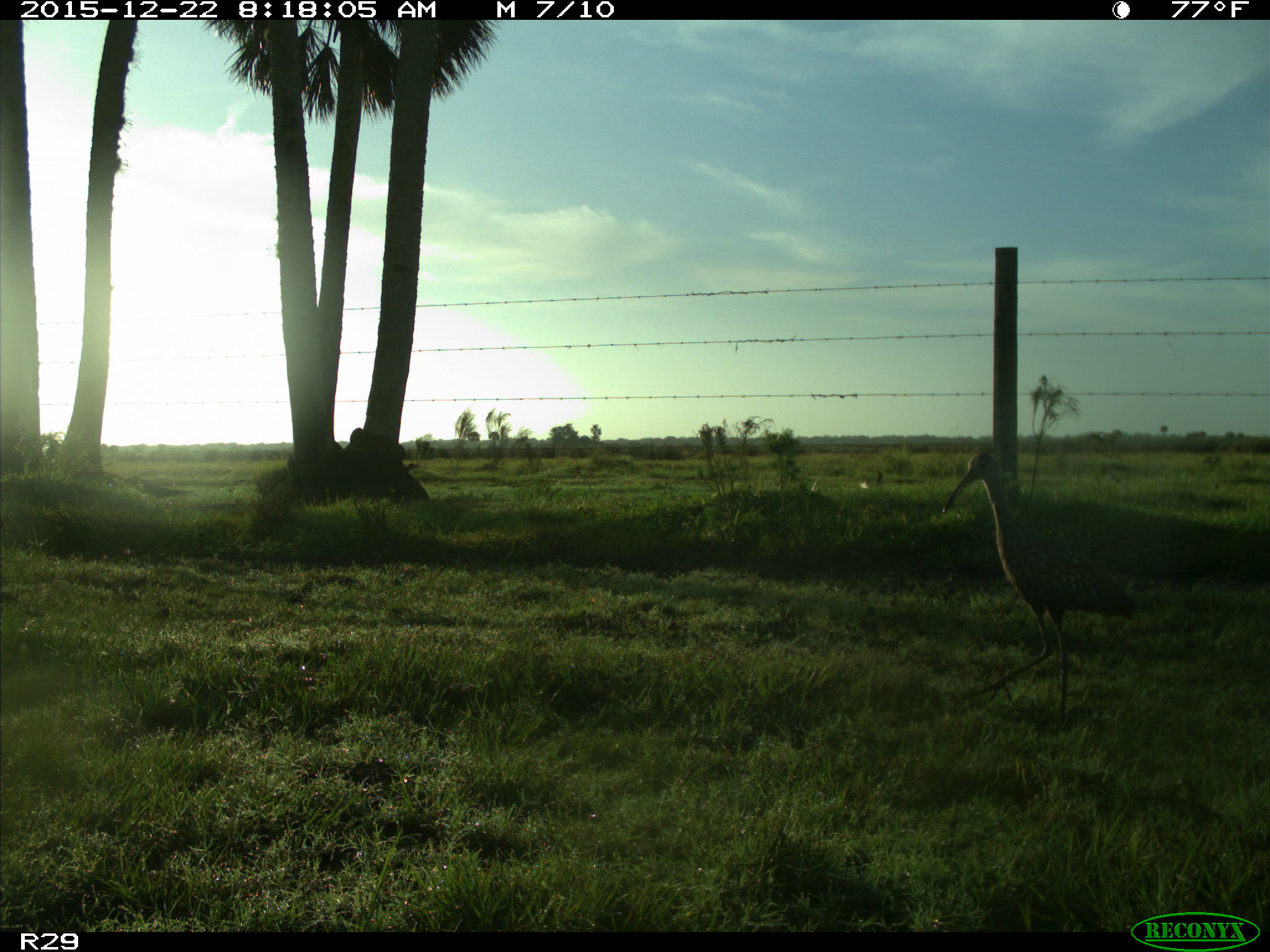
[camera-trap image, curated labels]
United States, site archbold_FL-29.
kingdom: Animalia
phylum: Chordata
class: Aves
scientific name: Aves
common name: birds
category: unidentified bird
Unidentified bird (birds) (Aves).